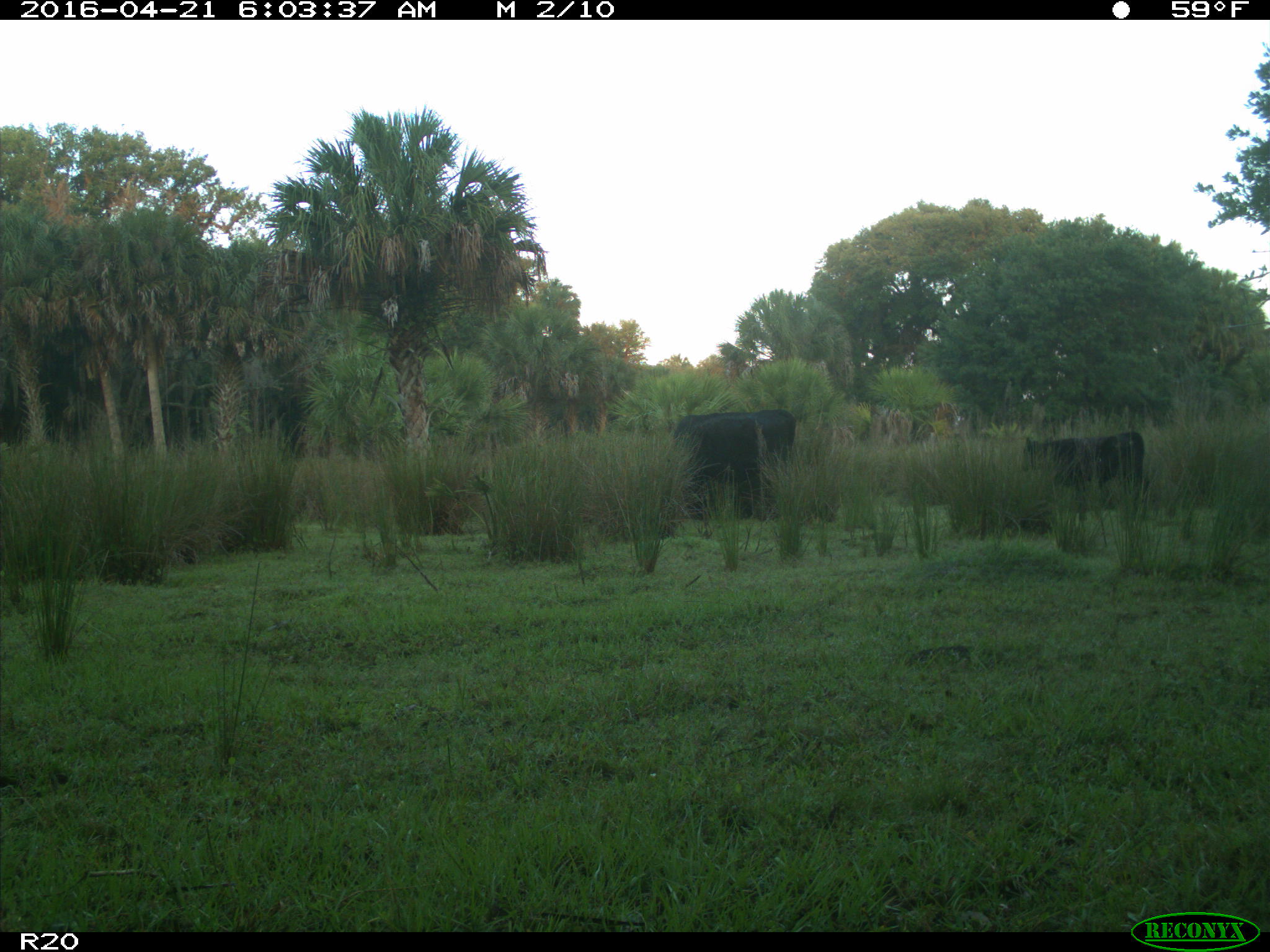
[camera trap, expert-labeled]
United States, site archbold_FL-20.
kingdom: Animalia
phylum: Chordata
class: Mammalia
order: Artiodactyla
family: Bovidae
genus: Bos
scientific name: Bos taurus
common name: domestic cow